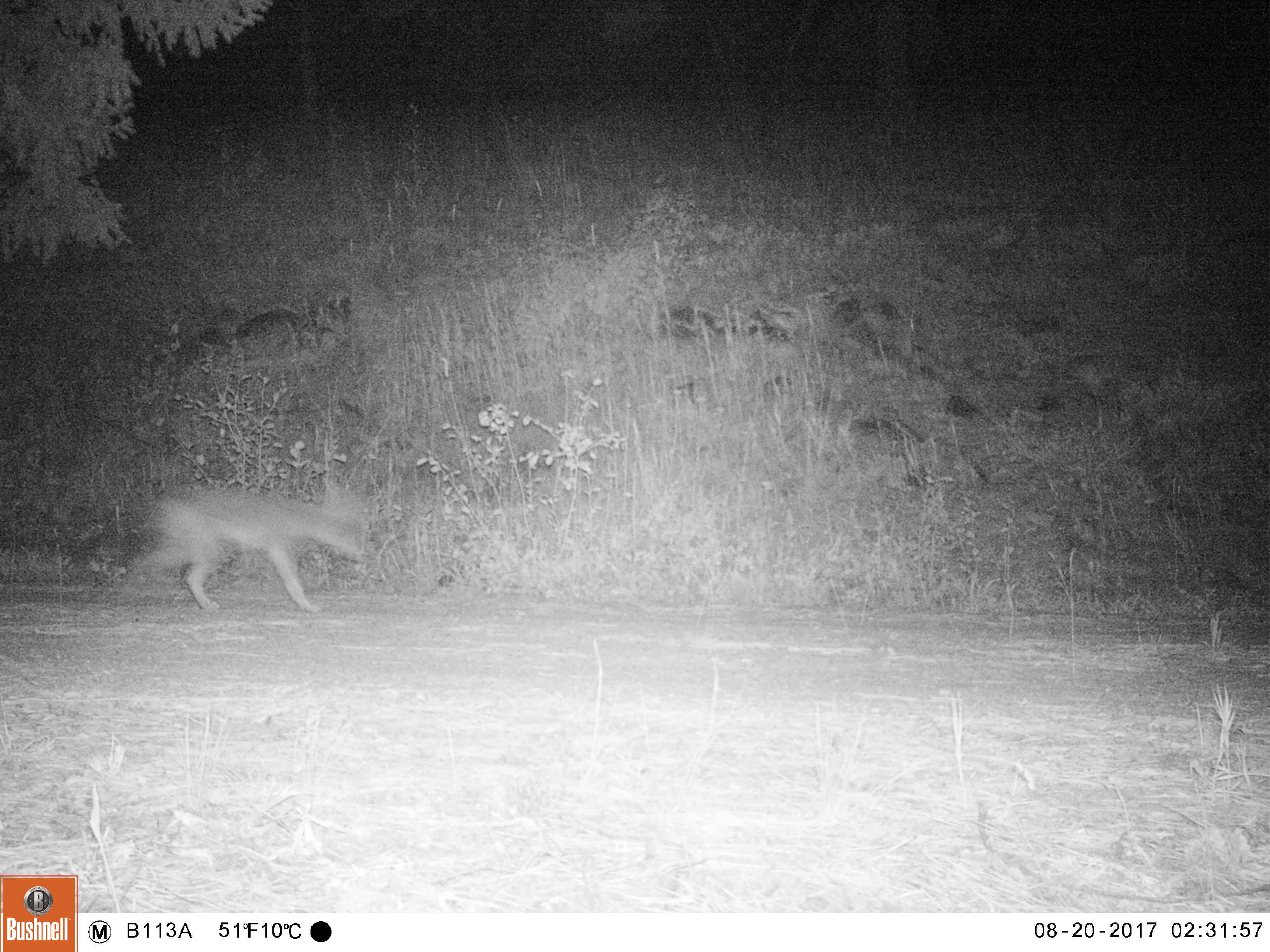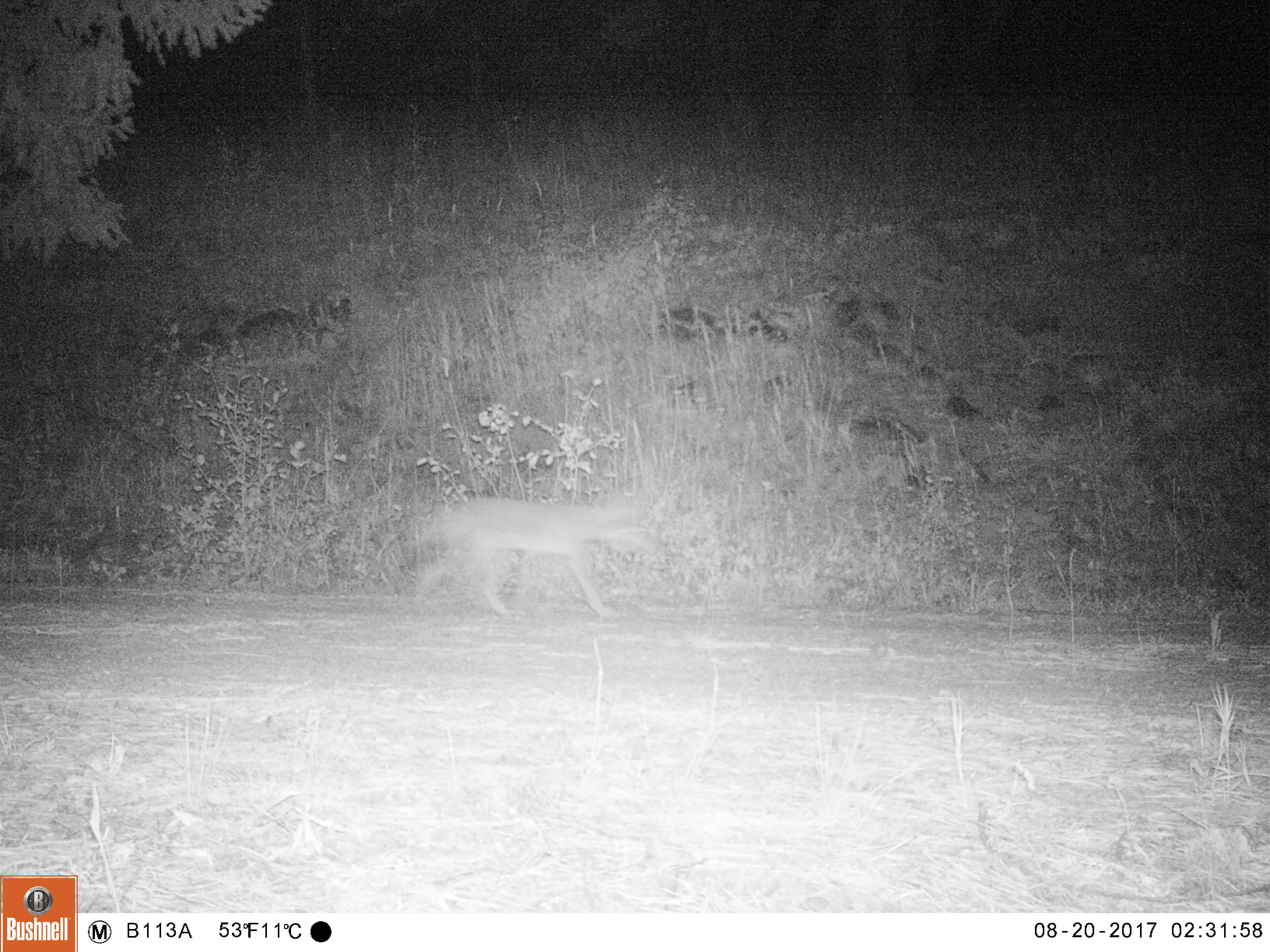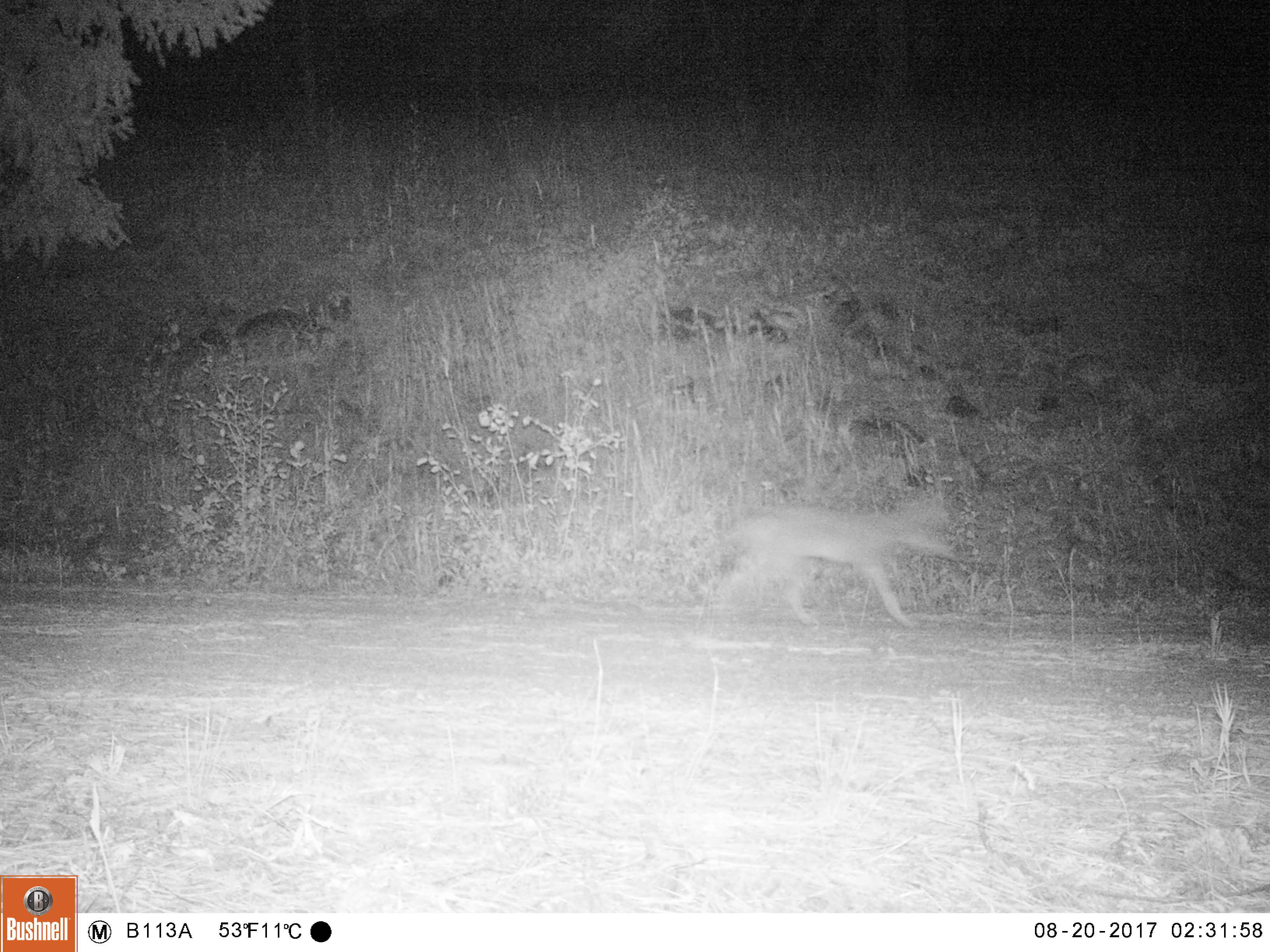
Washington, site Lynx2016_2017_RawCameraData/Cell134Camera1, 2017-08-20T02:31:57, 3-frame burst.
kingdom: Animalia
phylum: Chordata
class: Mammalia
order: Carnivora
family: Canidae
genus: Canis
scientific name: Canis latrans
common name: coyote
Canis latrans (coyote). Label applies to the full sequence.